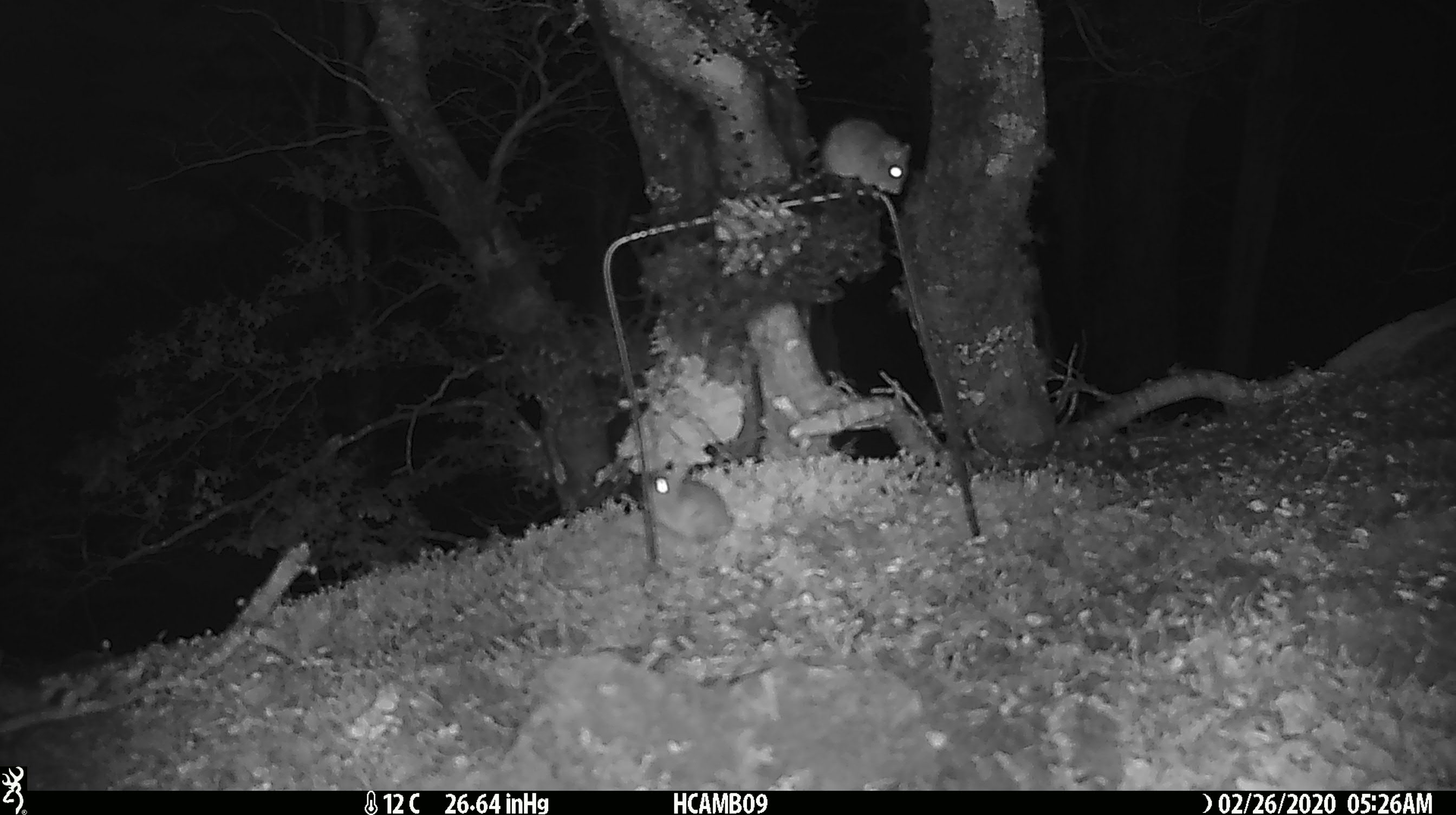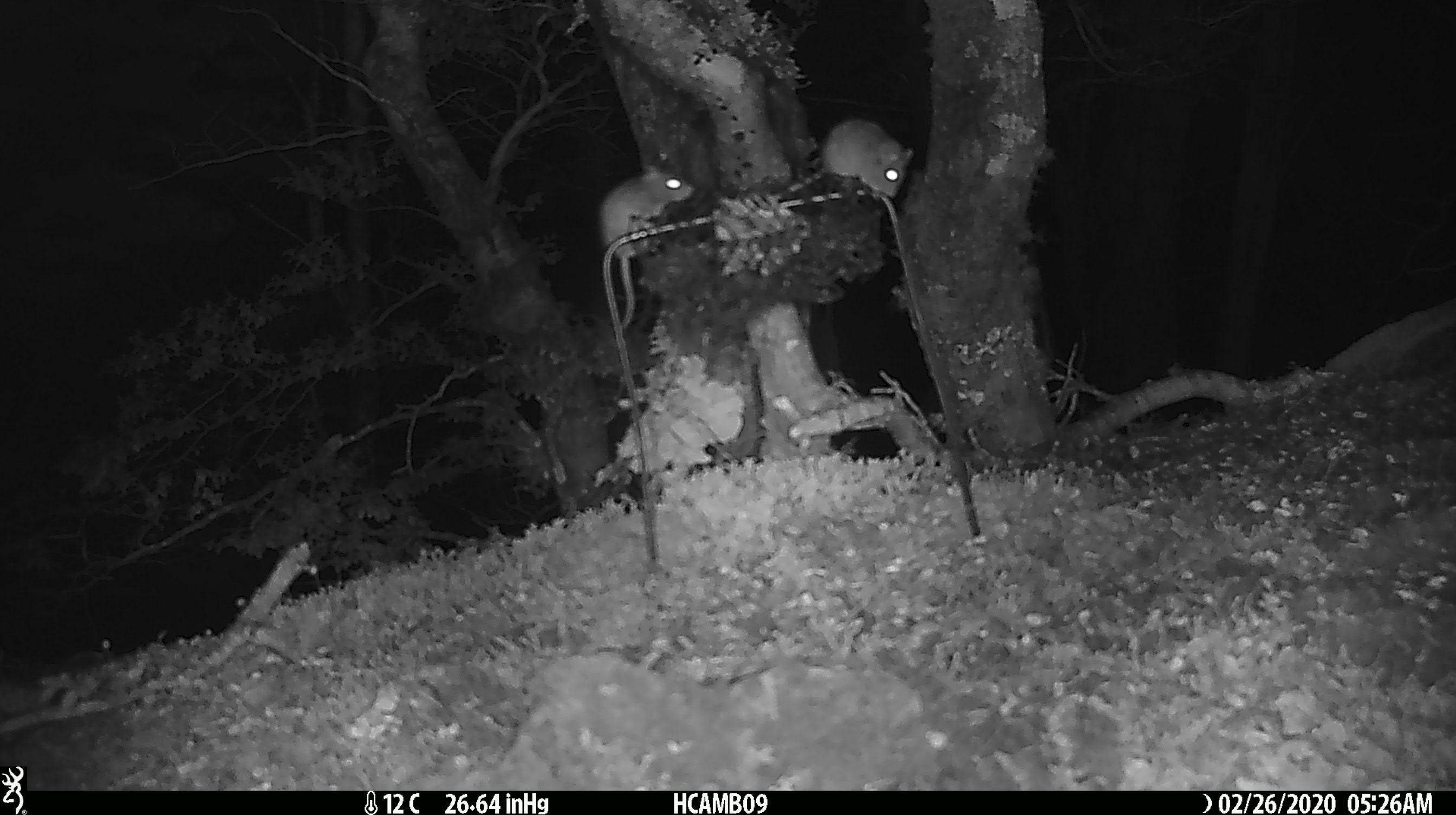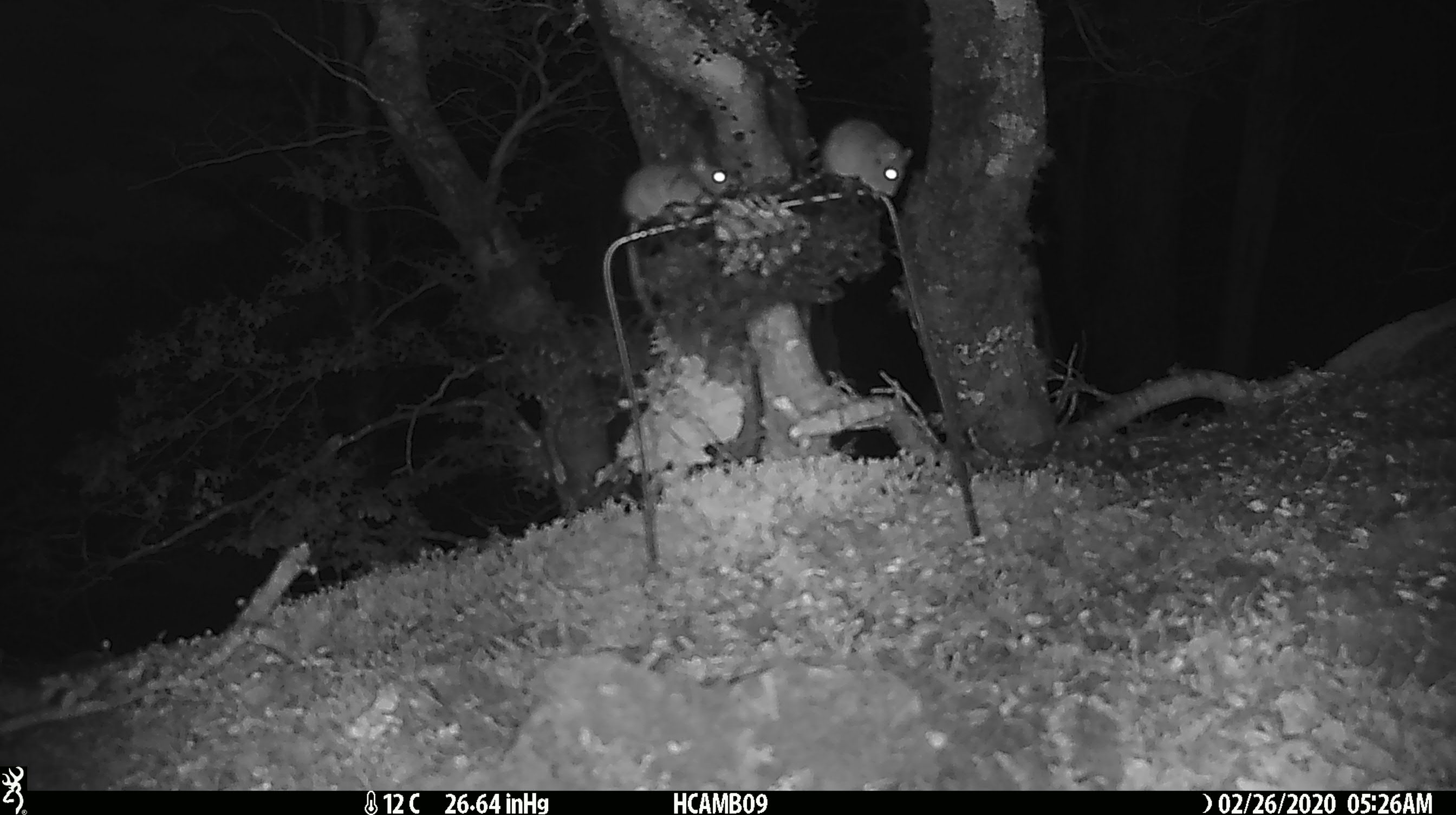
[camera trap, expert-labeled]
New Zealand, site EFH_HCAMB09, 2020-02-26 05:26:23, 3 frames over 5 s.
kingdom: Animalia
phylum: Chordata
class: Mammalia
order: Rodentia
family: Muridae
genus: Mus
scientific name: Mus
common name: mouse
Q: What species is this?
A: Mouse (Mus).